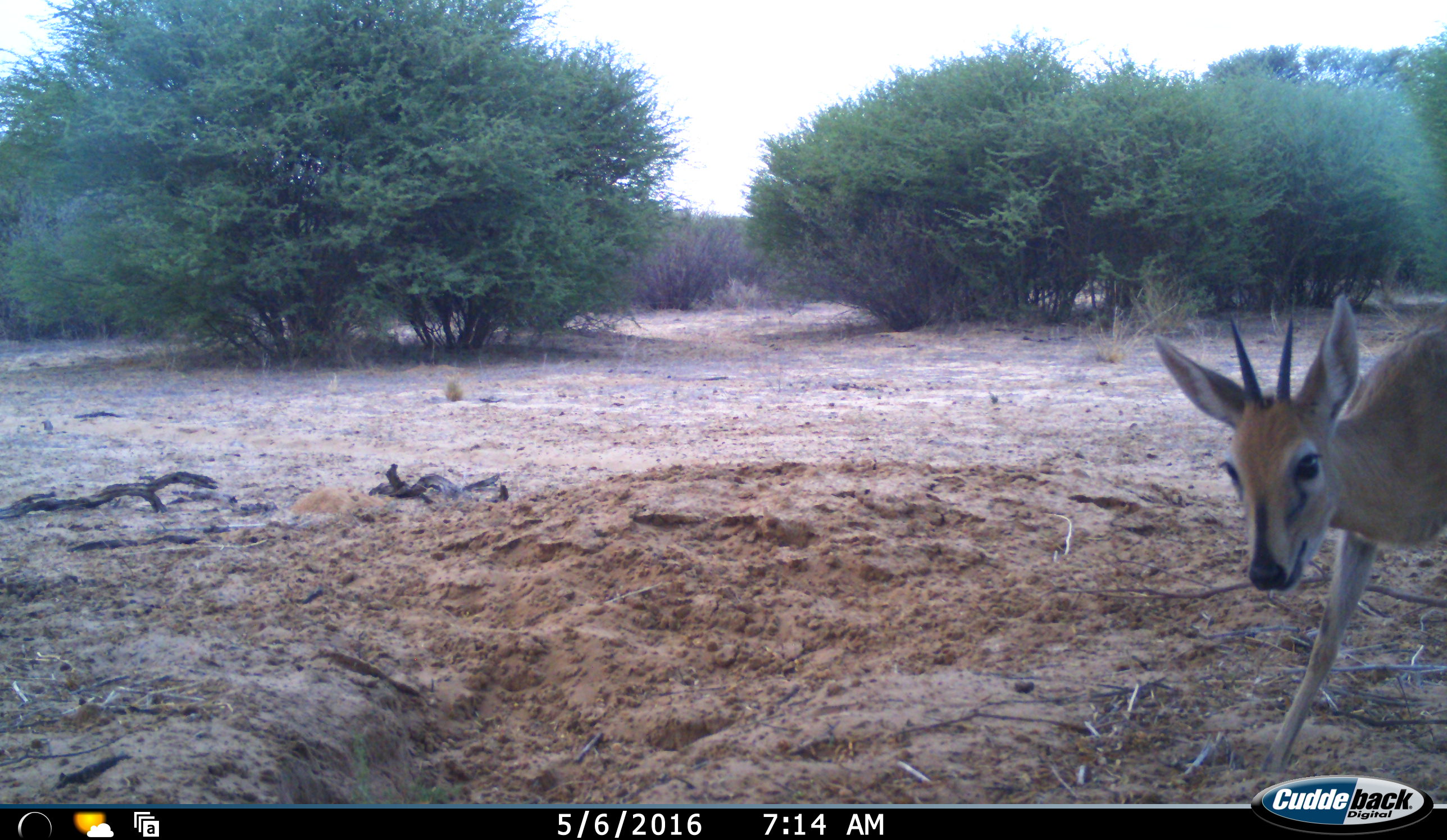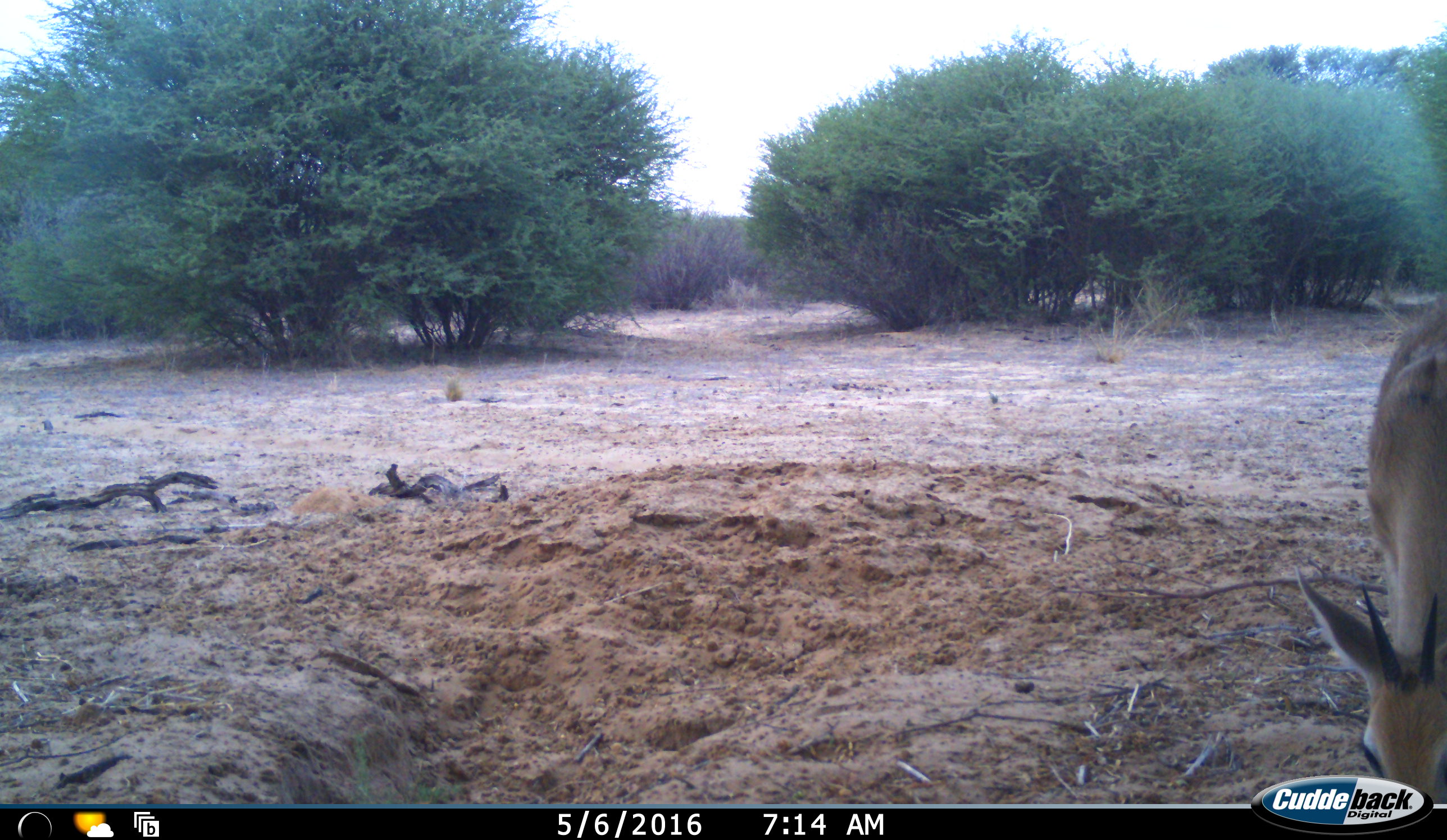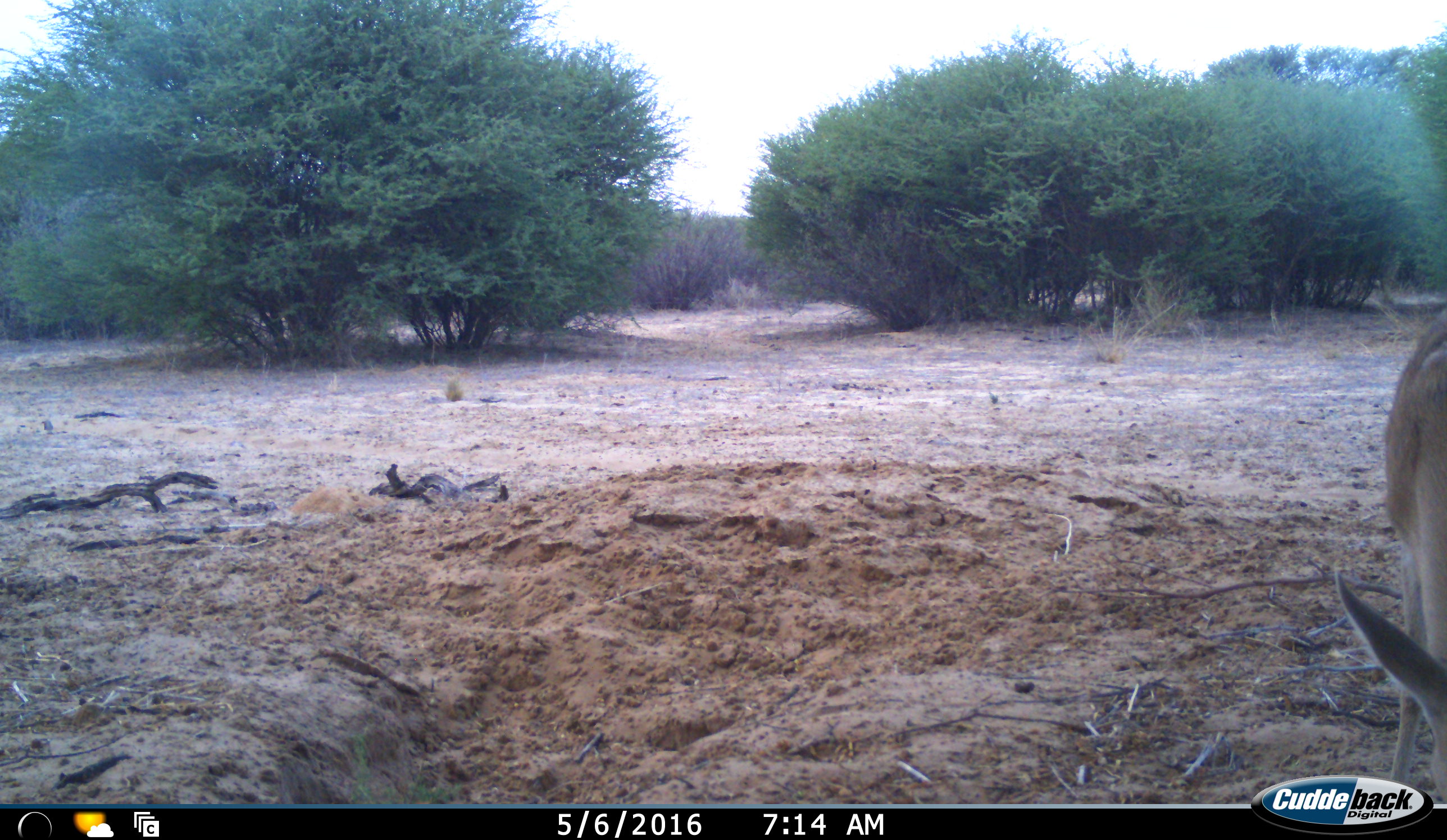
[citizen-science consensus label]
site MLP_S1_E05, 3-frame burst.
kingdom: Animalia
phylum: Chordata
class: Mammalia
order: Artiodactyla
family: Bovidae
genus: Sylvicapra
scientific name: Sylvicapra grimmia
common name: common duiker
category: duikercommongrey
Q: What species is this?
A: Duikercommongrey (common duiker) (Sylvicapra grimmia).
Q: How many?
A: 1.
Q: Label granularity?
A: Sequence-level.